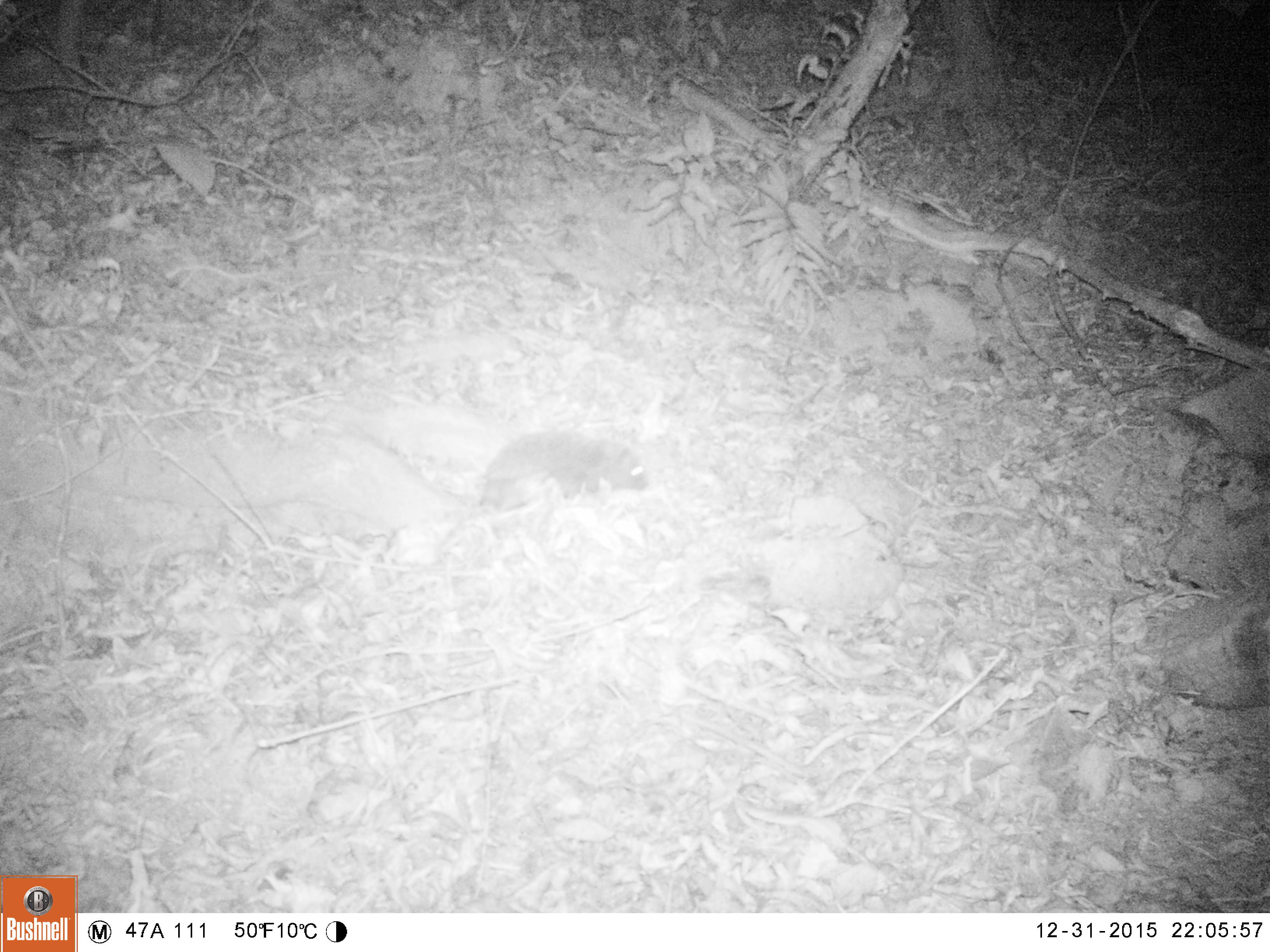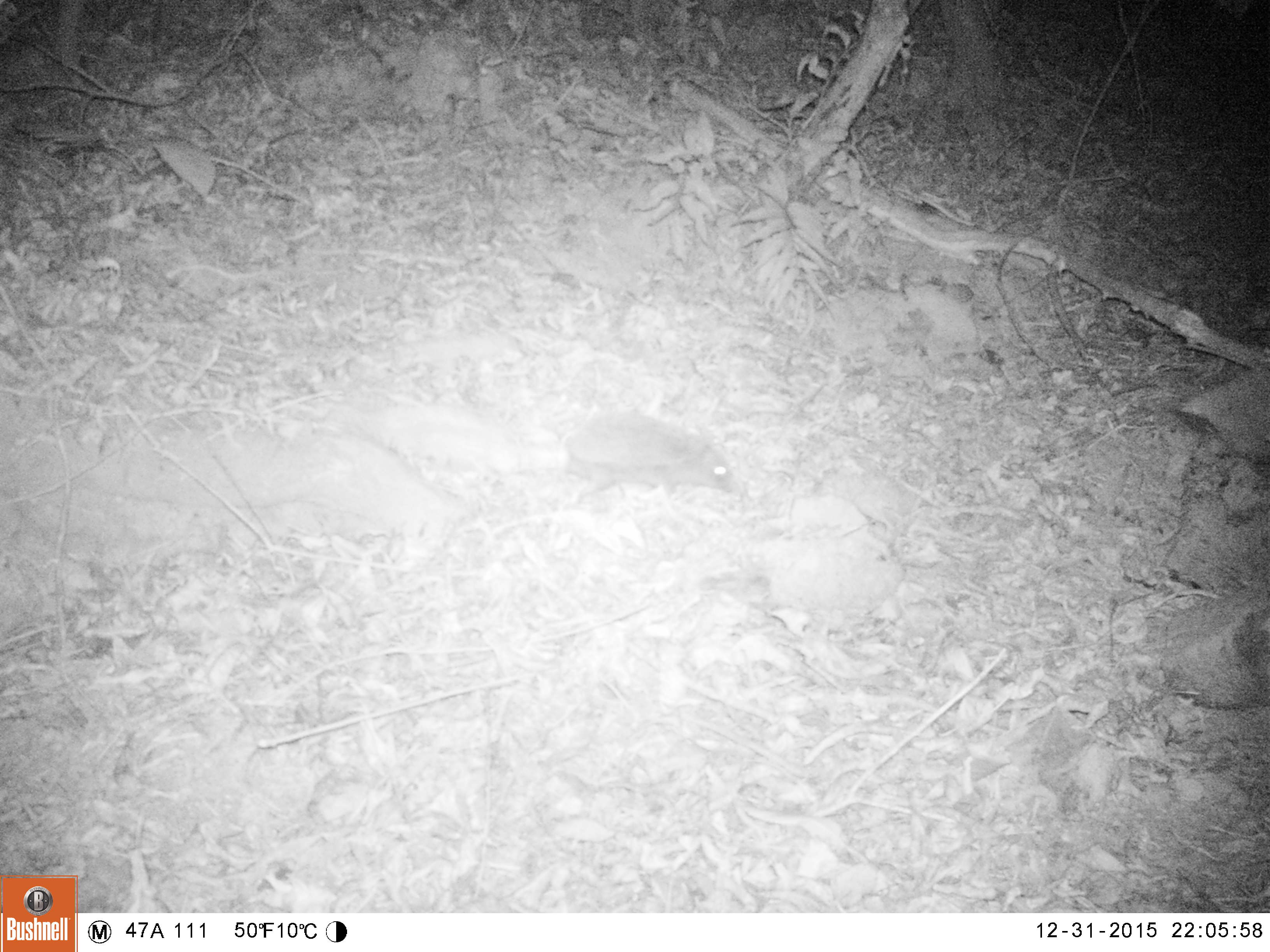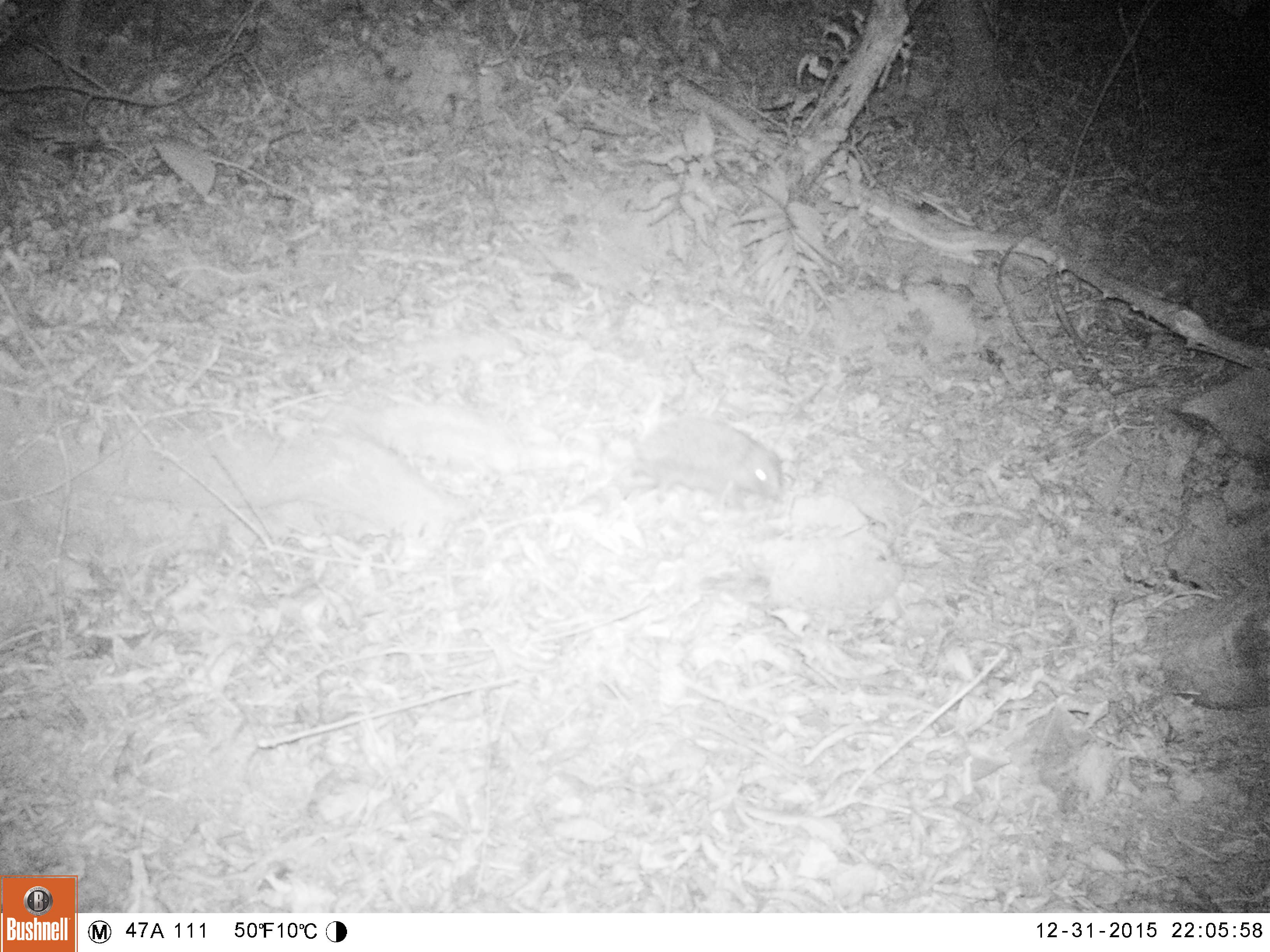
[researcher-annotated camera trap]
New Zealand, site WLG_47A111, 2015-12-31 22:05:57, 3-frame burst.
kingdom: Animalia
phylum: Chordata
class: Mammalia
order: Eulipotyphla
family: Erinaceidae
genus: Erinaceus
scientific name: Erinaceus europaeus europaeus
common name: european hedgehog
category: hedgehog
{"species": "hedgehog (european hedgehog) (Erinaceus europaeus europaeus)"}